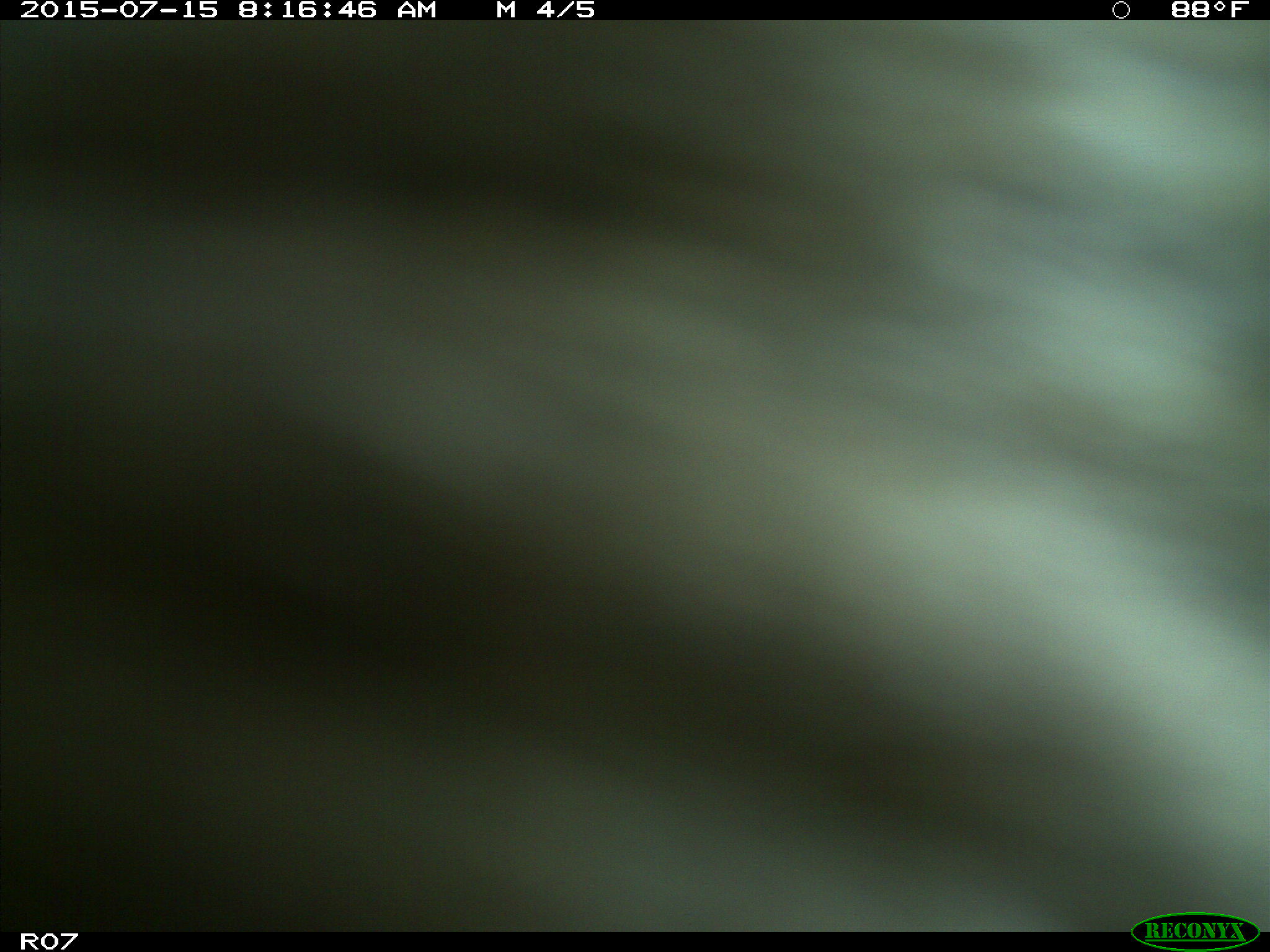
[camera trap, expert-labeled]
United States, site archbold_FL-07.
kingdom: Animalia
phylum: Chordata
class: Mammalia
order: Artiodactyla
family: Bovidae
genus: Bos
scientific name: Bos taurus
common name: domestic cow